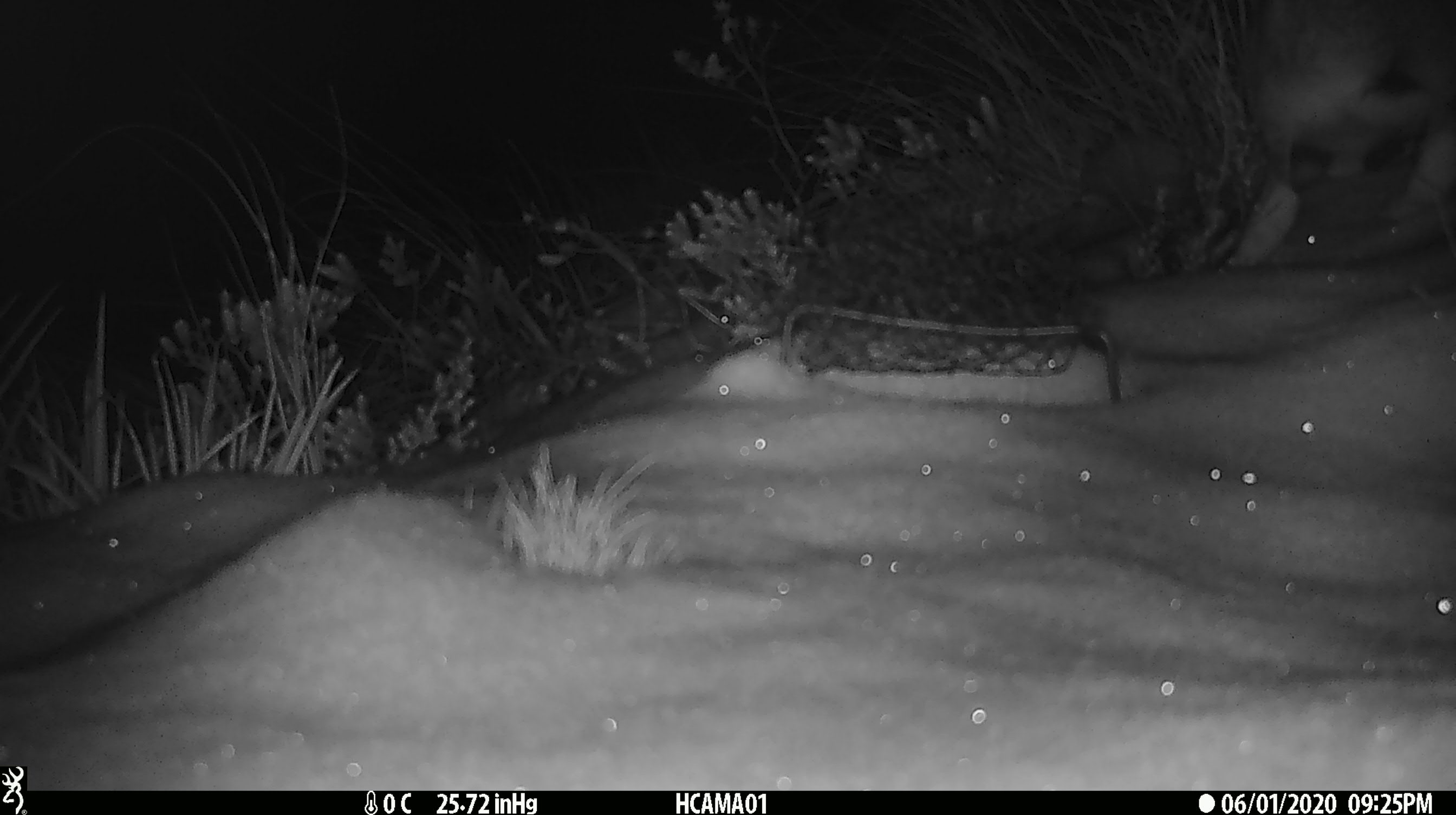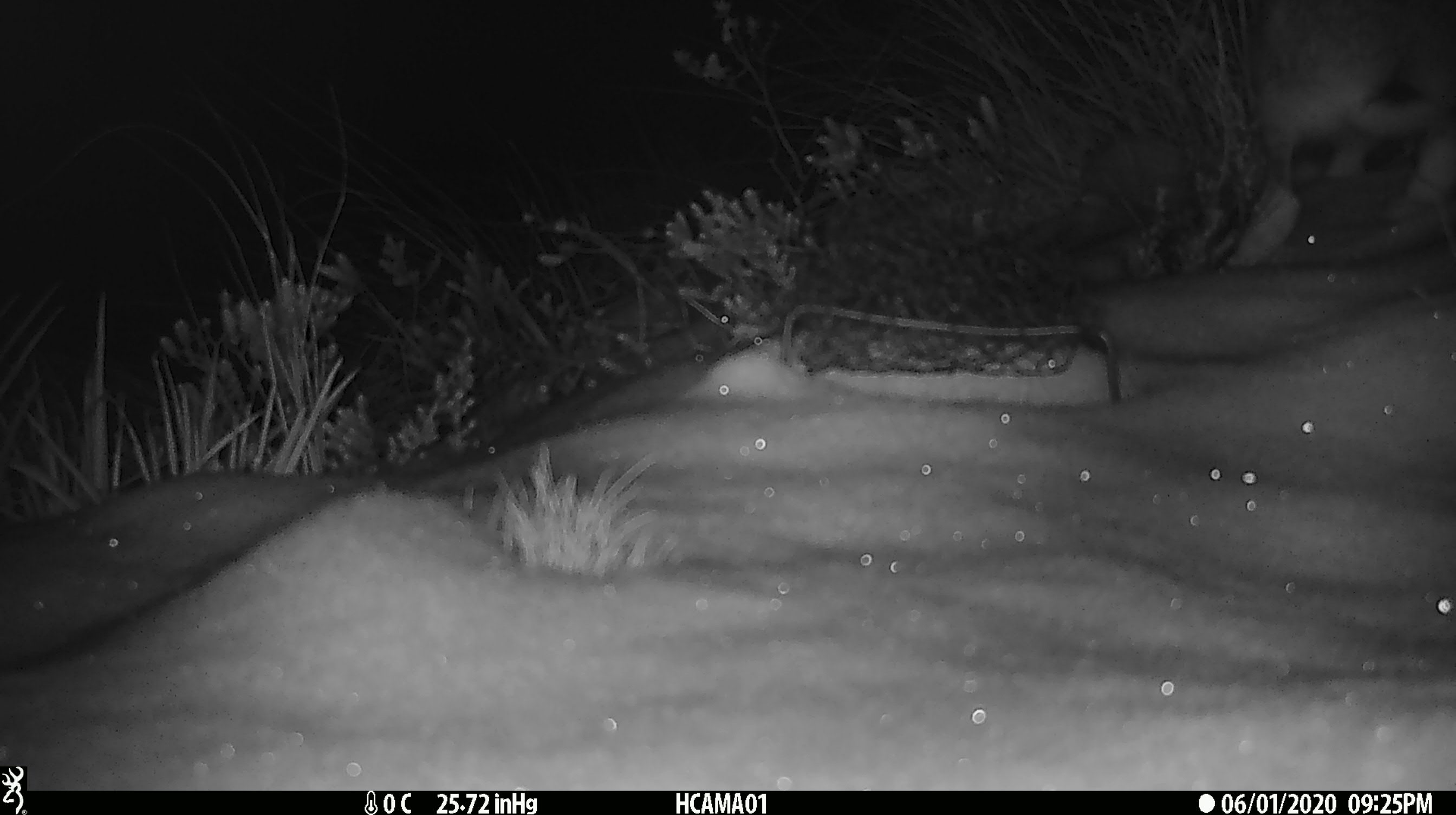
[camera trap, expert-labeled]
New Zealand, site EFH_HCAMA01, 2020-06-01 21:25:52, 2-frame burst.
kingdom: Animalia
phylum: Chordata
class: Mammalia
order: Lagomorpha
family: Leporidae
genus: Lepus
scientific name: Lepus europaeus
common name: brown hare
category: hare